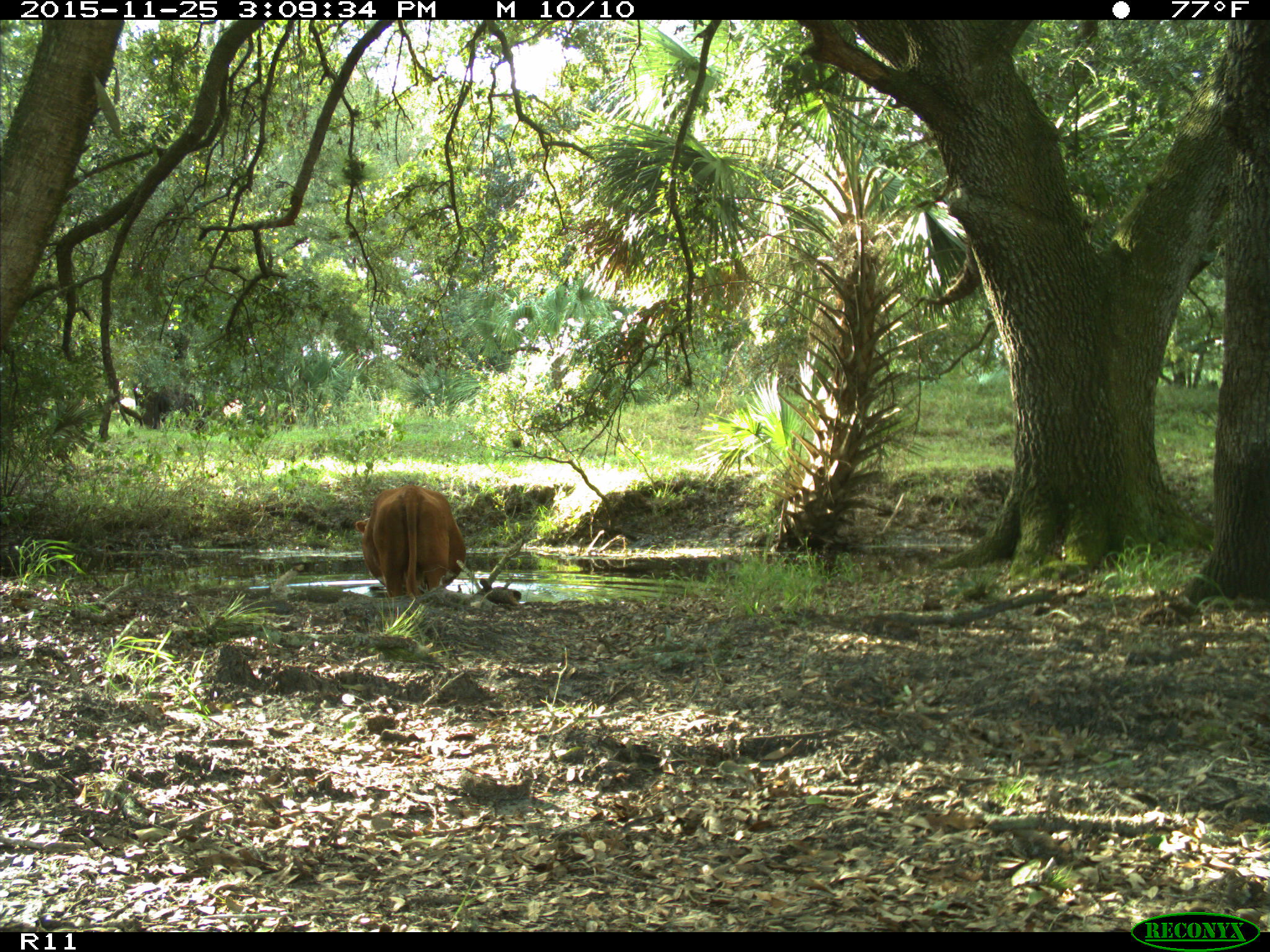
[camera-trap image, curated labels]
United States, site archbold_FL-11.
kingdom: Animalia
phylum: Chordata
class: Mammalia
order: Artiodactyla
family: Bovidae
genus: Bos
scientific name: Bos taurus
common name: domestic cow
Bos taurus (domestic cow).